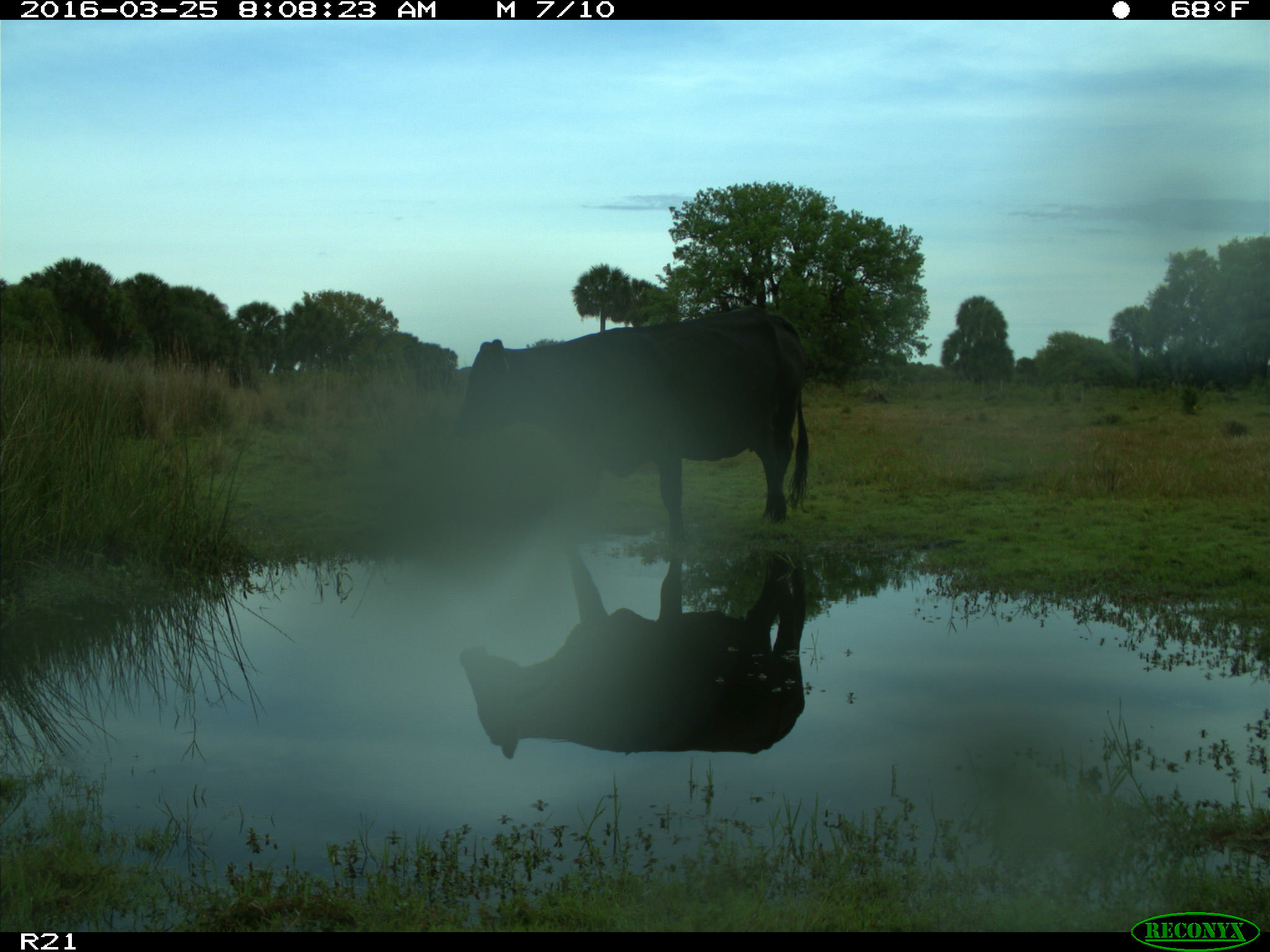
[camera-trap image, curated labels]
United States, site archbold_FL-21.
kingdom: Animalia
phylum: Chordata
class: Mammalia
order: Artiodactyla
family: Bovidae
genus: Bos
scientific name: Bos taurus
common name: domestic cow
Bos taurus (domestic cow).